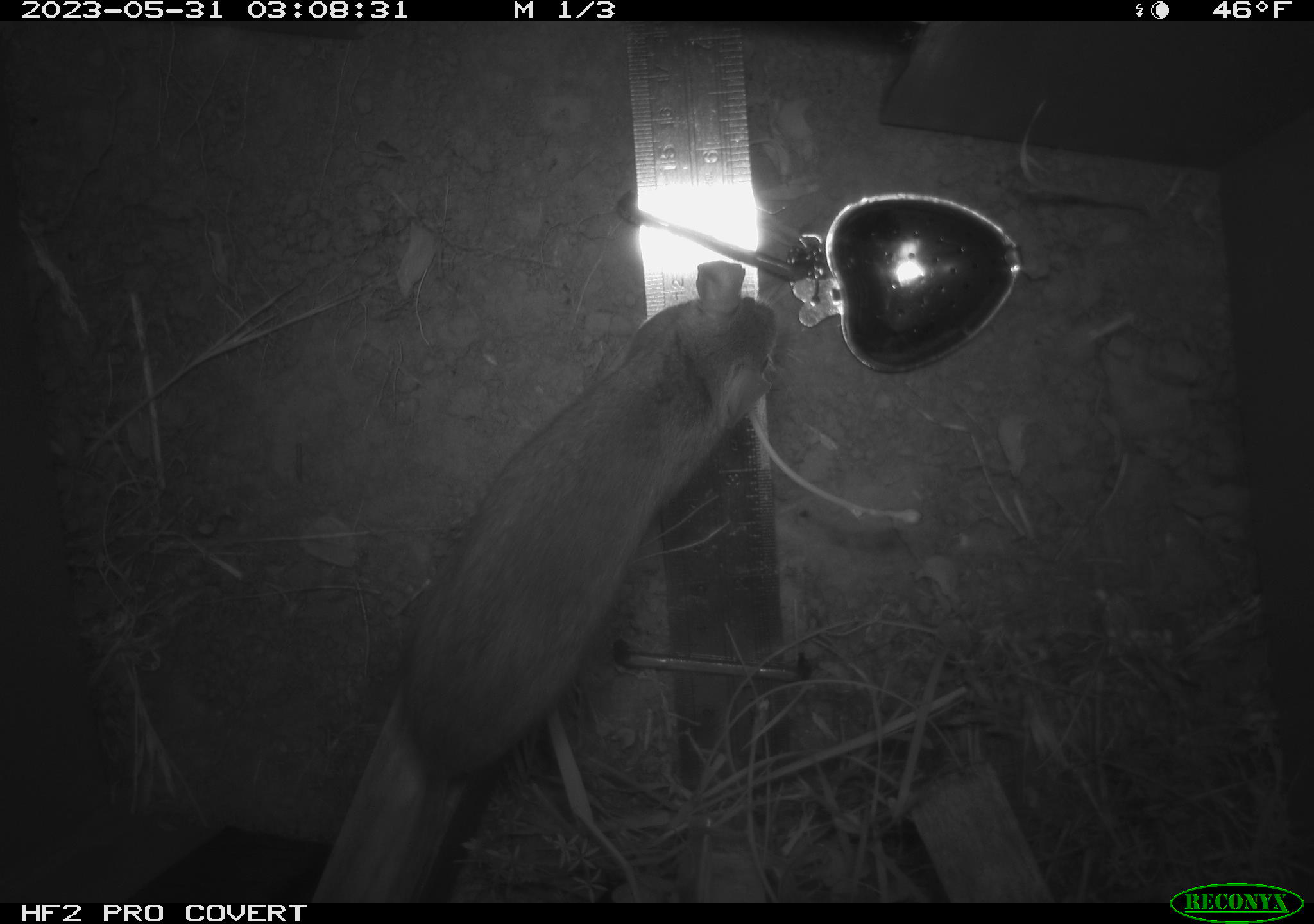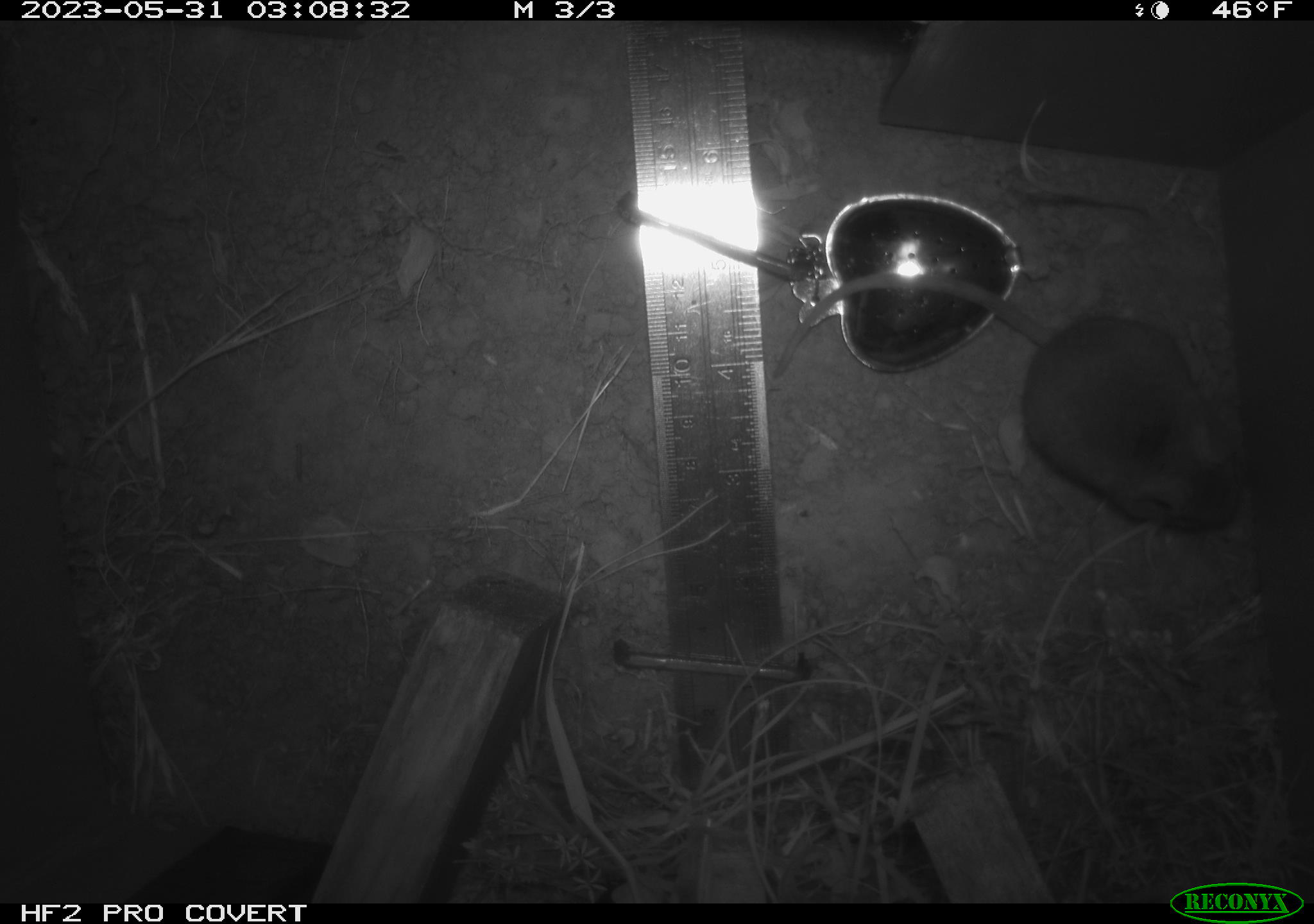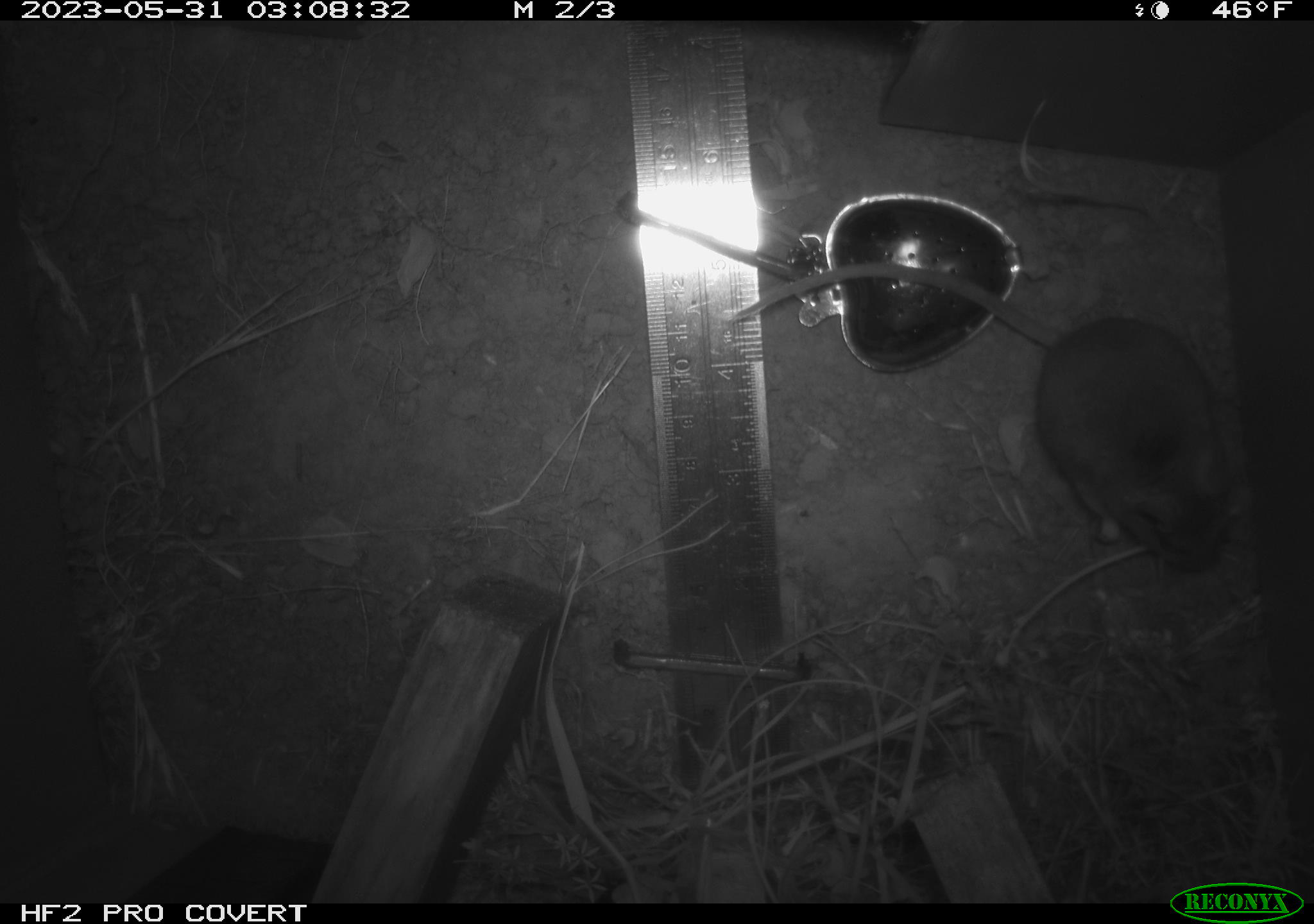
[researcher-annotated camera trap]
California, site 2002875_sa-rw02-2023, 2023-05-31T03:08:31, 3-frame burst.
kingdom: Animalia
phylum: Chordata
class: Mammalia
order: Rodentia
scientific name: Rodentia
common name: mouse species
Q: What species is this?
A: Mouse species (Rodentia).